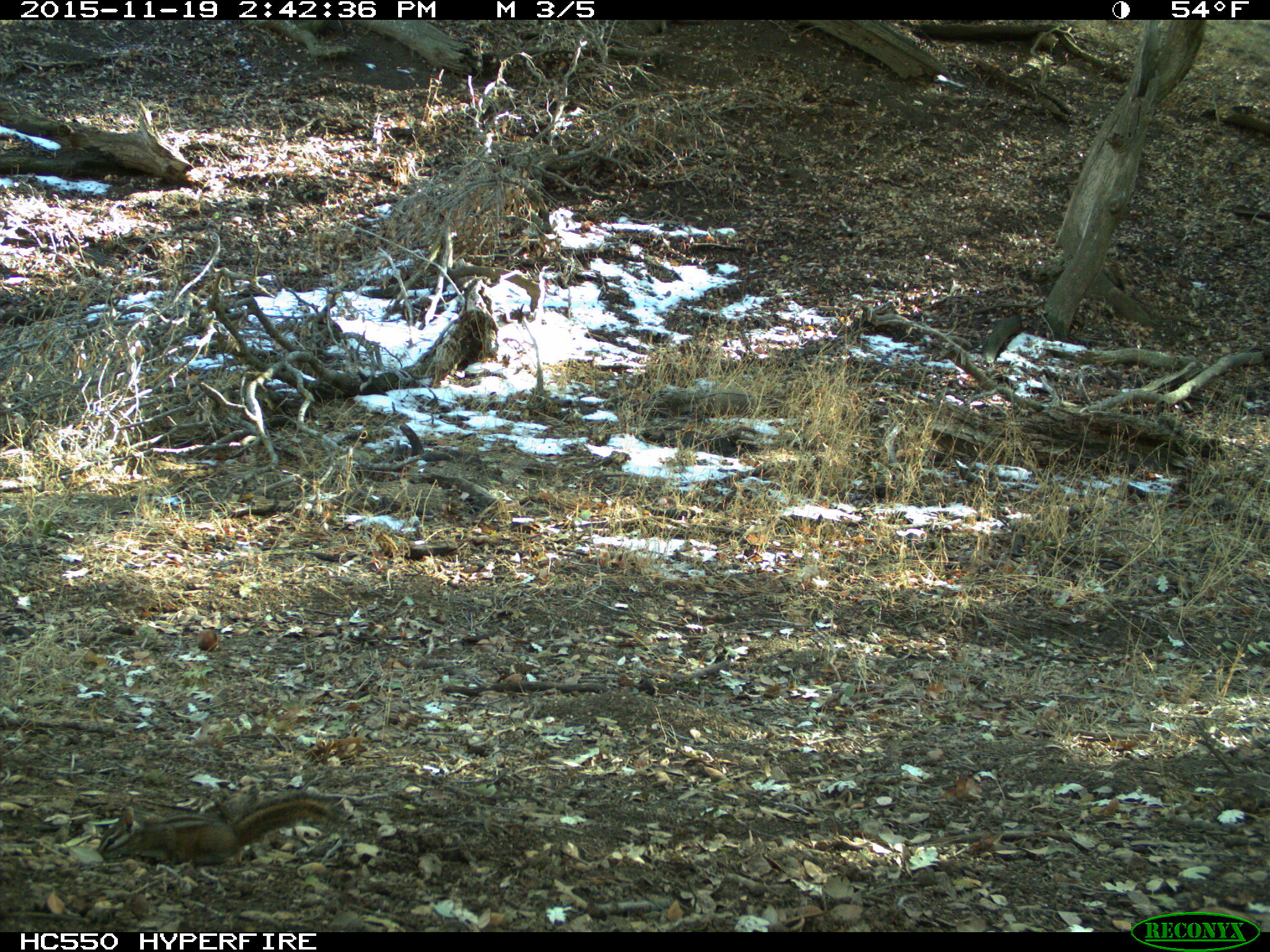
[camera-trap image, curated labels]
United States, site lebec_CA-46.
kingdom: Animalia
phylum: Chordata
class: Mammalia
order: Rodentia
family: Sciuridae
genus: Tamias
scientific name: Tamias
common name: chipmunk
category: unidentified chipmunk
Unidentified chipmunk (chipmunk) (Tamias).